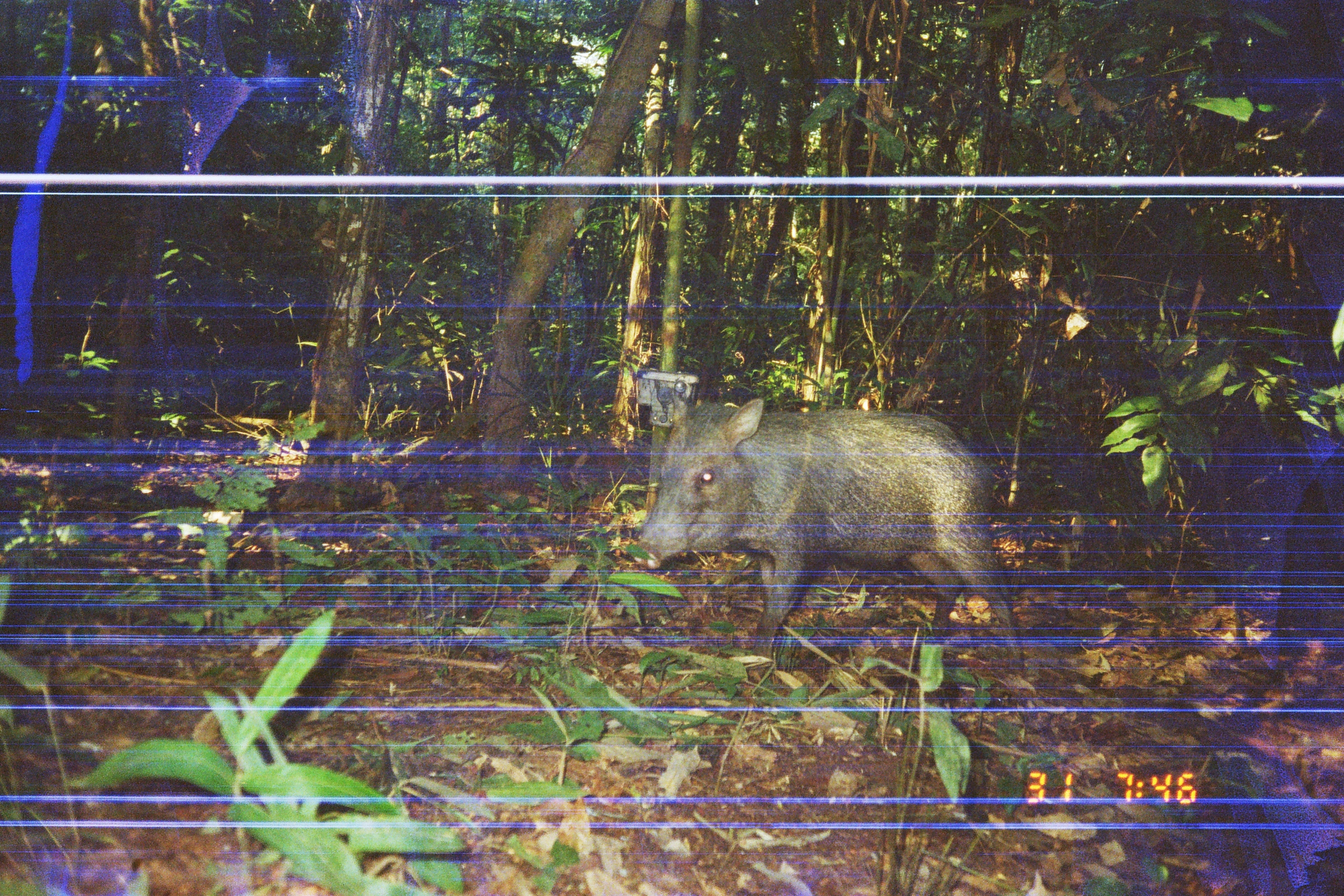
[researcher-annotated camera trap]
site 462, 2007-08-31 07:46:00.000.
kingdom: Animalia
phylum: Chordata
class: Mammalia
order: Artiodactyla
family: Tayassuidae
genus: Pecari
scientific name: Pecari tajacu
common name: collared peccary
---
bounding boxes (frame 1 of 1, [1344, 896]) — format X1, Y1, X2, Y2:
pecari tajacu: 634, 388, 1025, 674